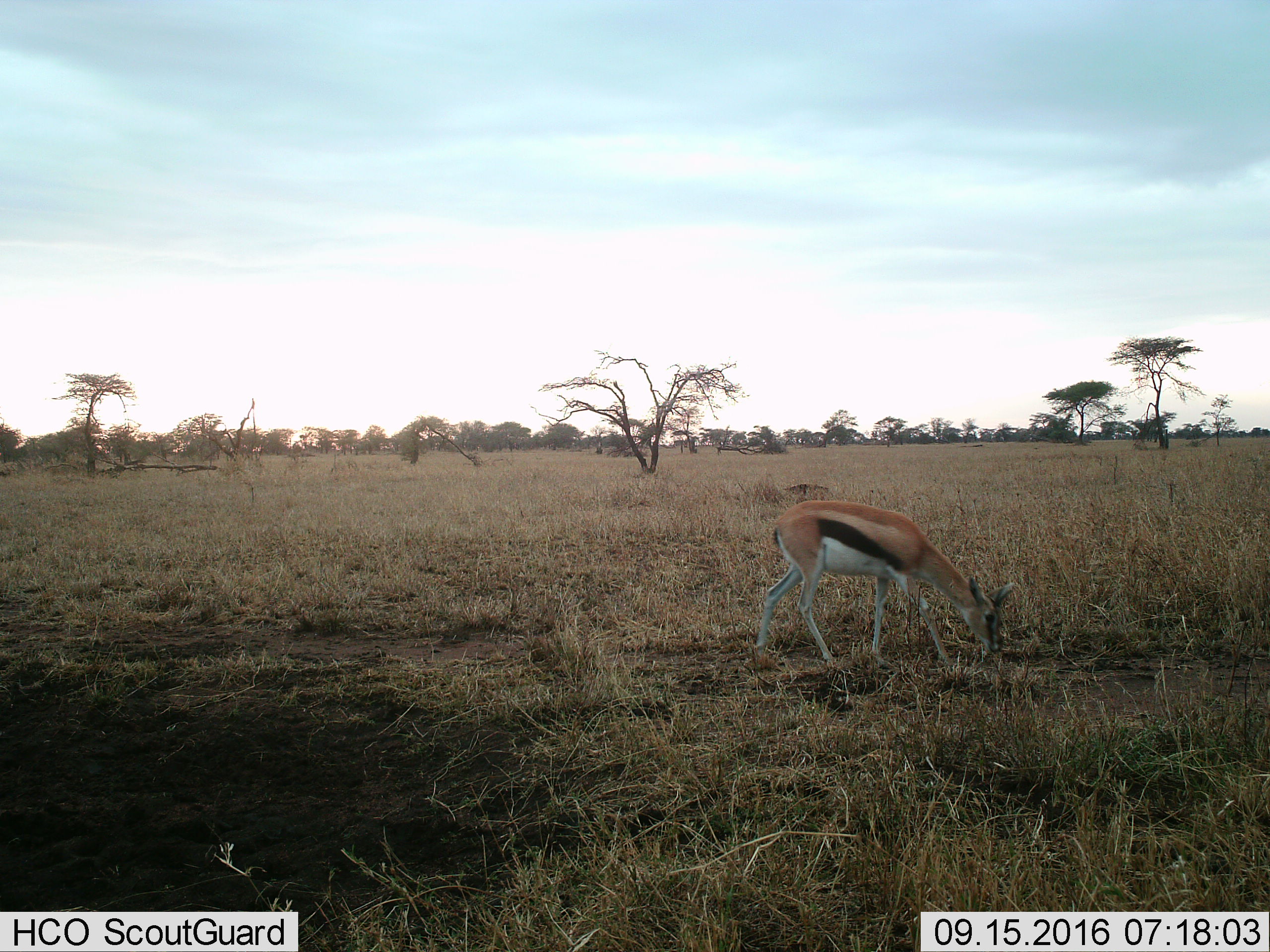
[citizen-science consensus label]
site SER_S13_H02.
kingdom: Animalia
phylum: Chordata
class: Mammalia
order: Artiodactyla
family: Bovidae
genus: Eudorcas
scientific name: Eudorcas thomsonii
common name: thomson's gazelle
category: gazellethomsons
Gazellethomsons (thomson's gazelle) (Eudorcas thomsonii), count 1. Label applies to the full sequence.